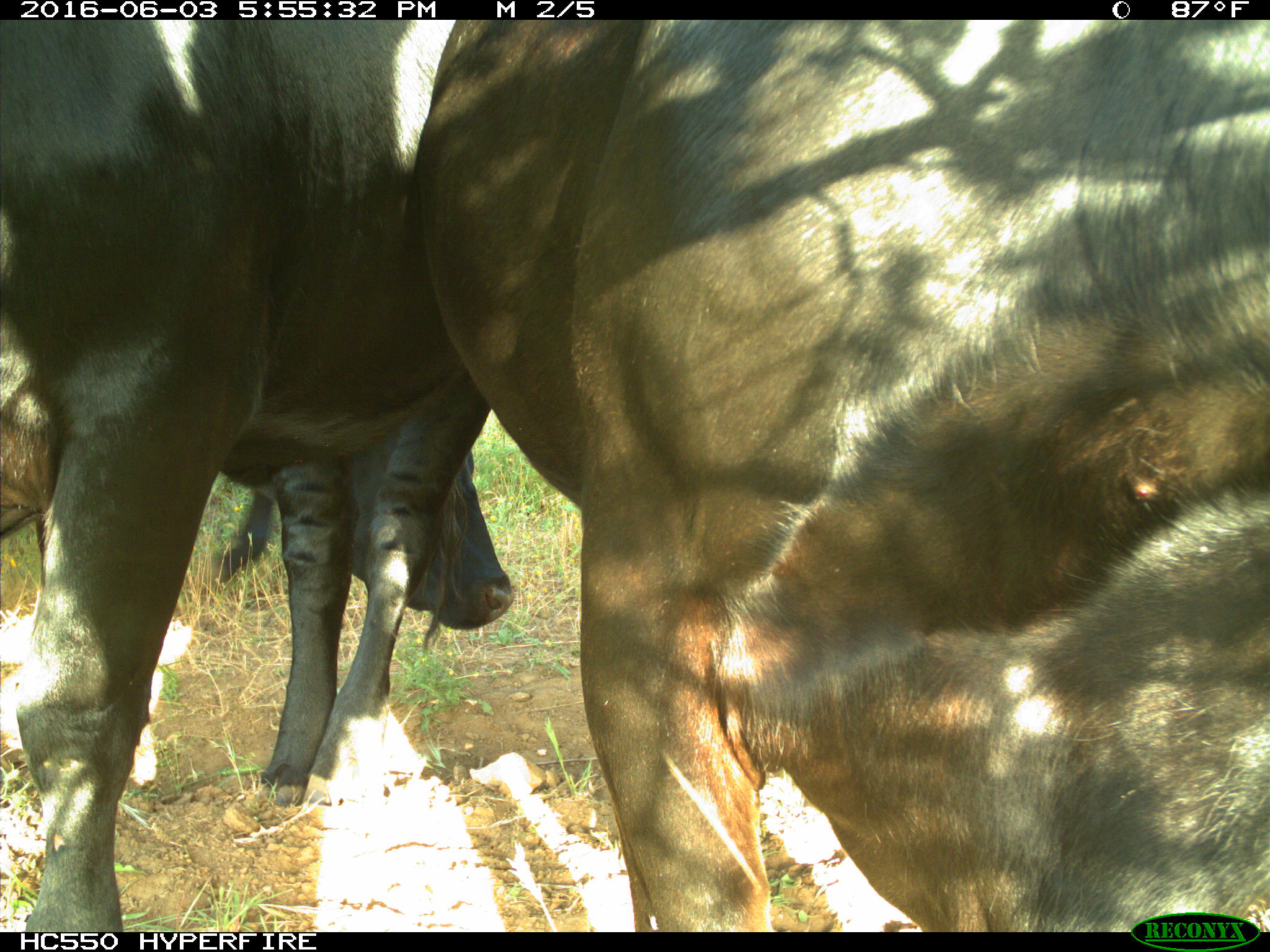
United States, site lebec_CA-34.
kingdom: Animalia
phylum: Chordata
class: Mammalia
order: Artiodactyla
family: Bovidae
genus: Bos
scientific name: Bos taurus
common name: domestic cow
Bos taurus (domestic cow).